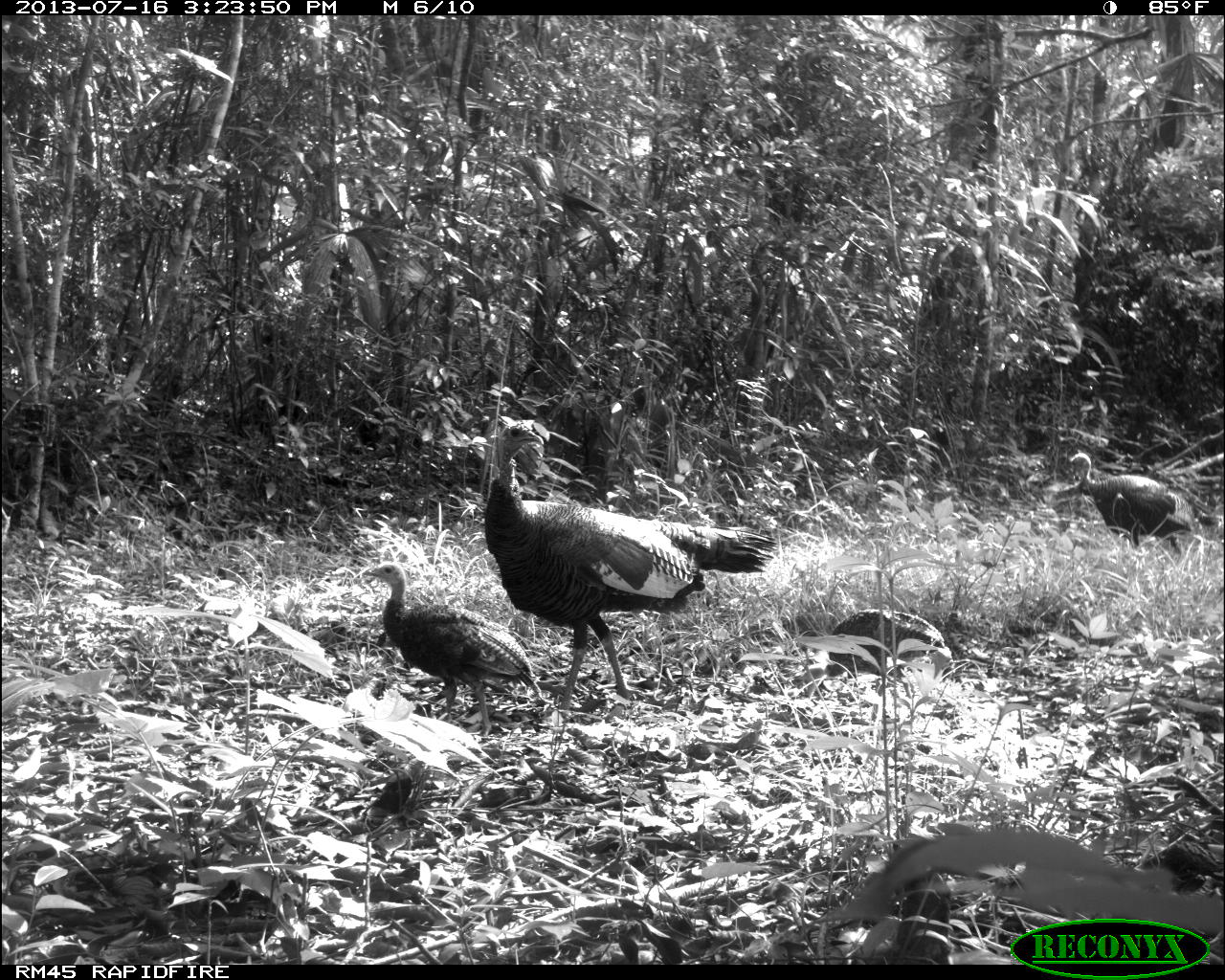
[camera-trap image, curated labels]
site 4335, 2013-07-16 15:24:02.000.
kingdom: Animalia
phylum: Chordata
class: Aves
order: Galliformes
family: Phasianidae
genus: Meleagris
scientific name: Meleagris ocellata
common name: ocellated turkey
Meleagris ocellata (ocellated turkey), count 5.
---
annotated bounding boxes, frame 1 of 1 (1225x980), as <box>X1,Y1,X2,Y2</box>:
meleagris ocellata: <box>480,415,778,719</box>; <box>361,559,543,739</box>; <box>1064,450,1225,559</box>; <box>824,606,956,689</box>